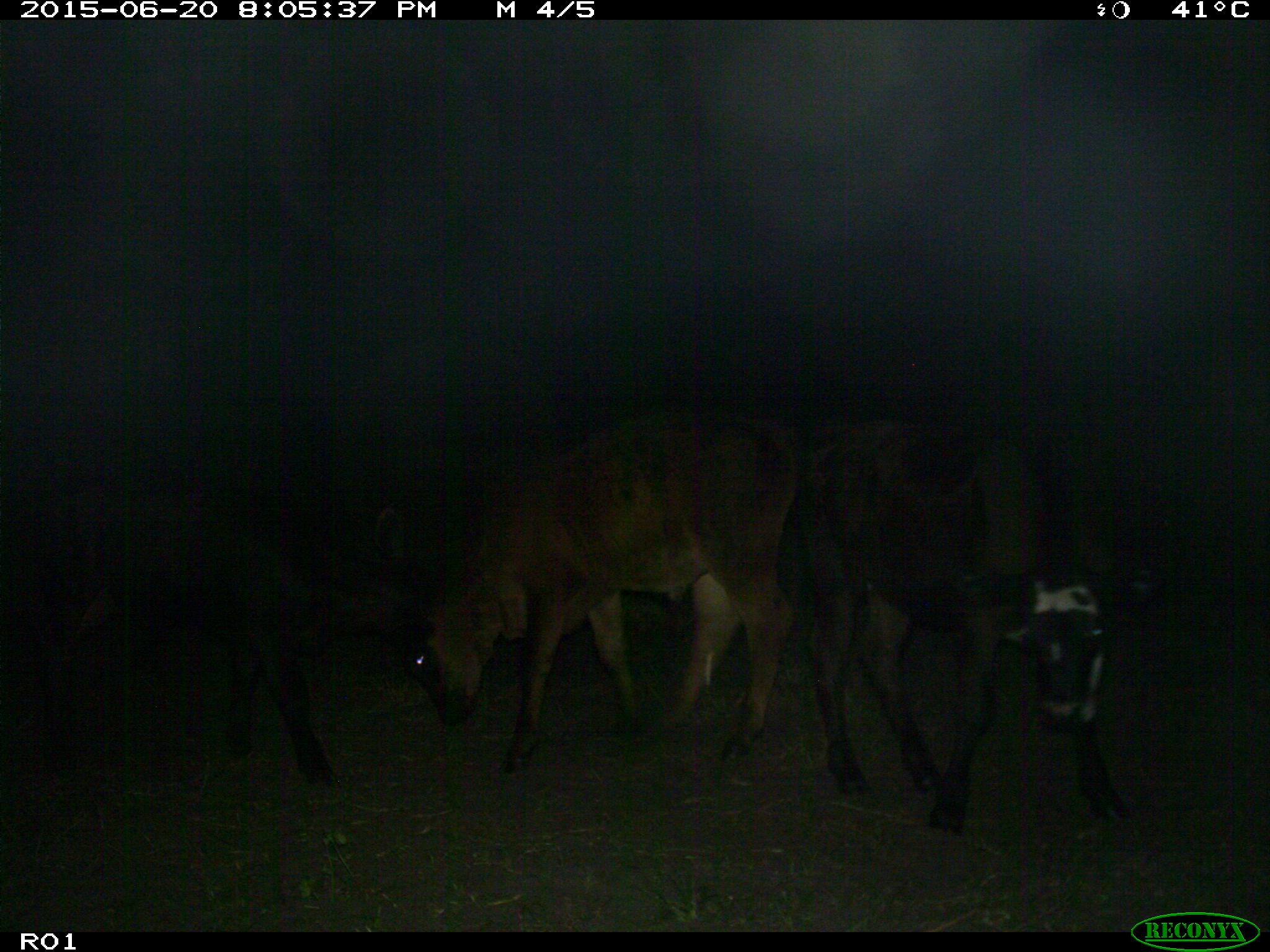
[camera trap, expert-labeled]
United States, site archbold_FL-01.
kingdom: Animalia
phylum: Chordata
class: Mammalia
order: Artiodactyla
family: Bovidae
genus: Bos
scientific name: Bos taurus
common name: domestic cow